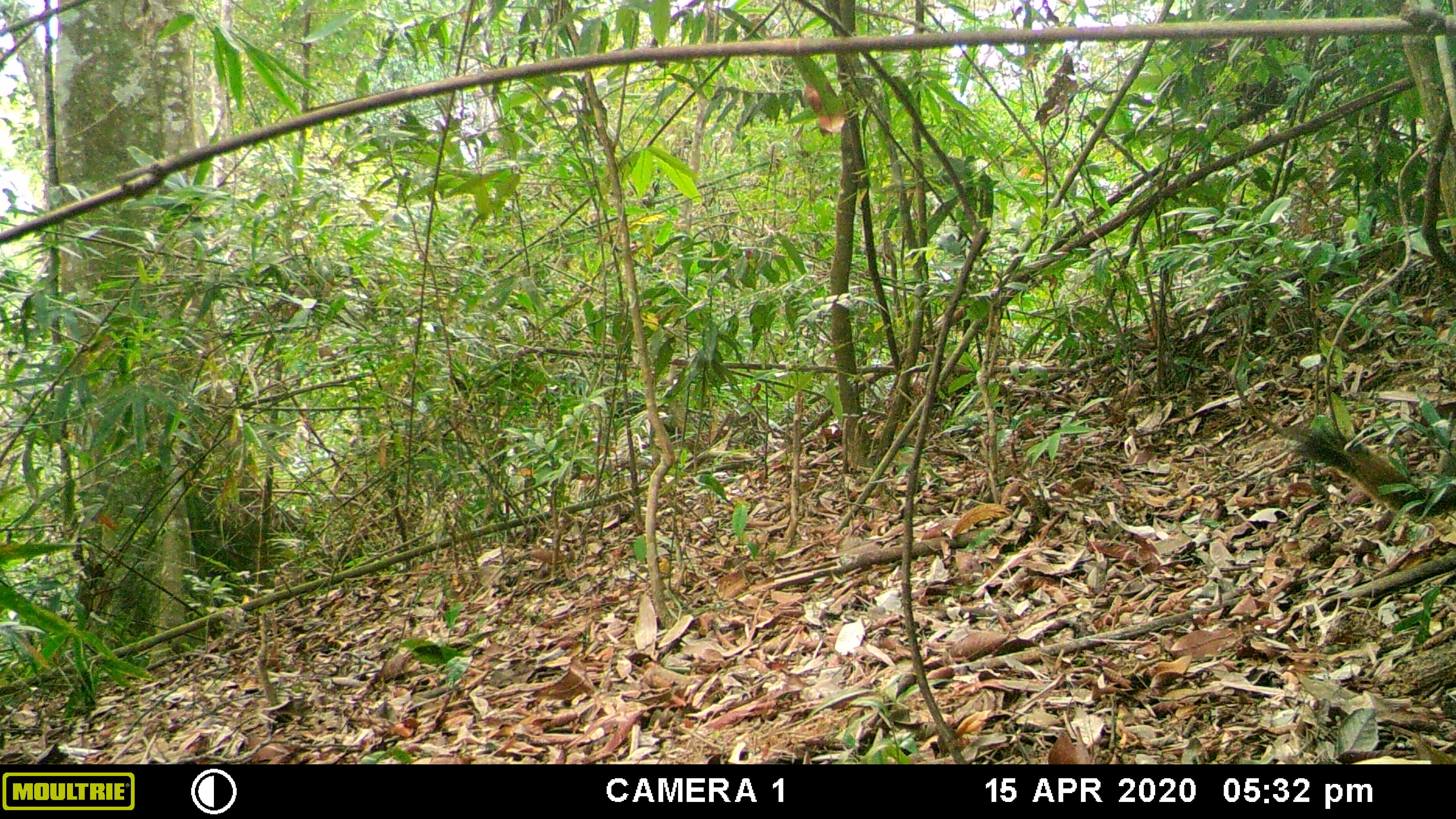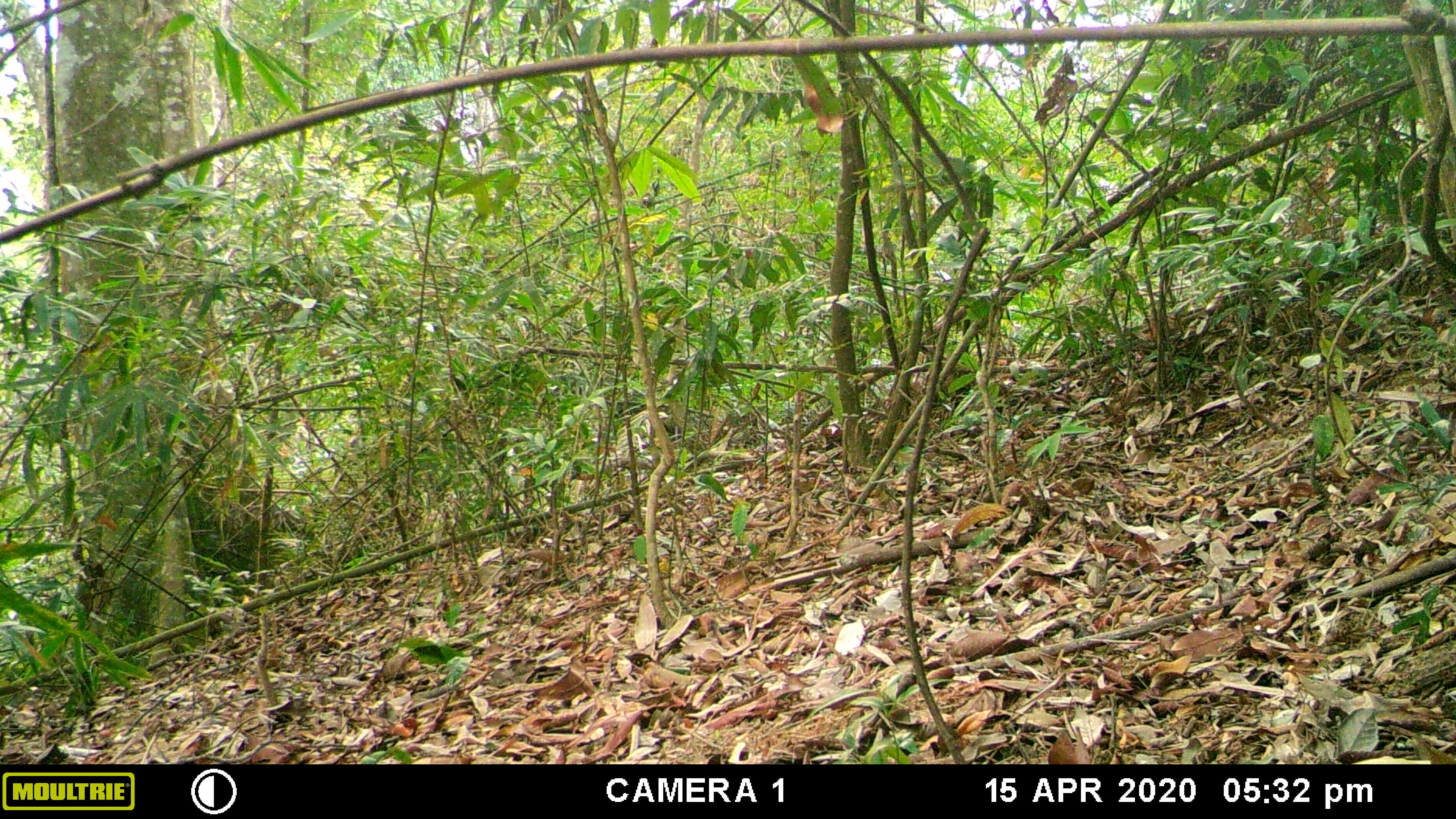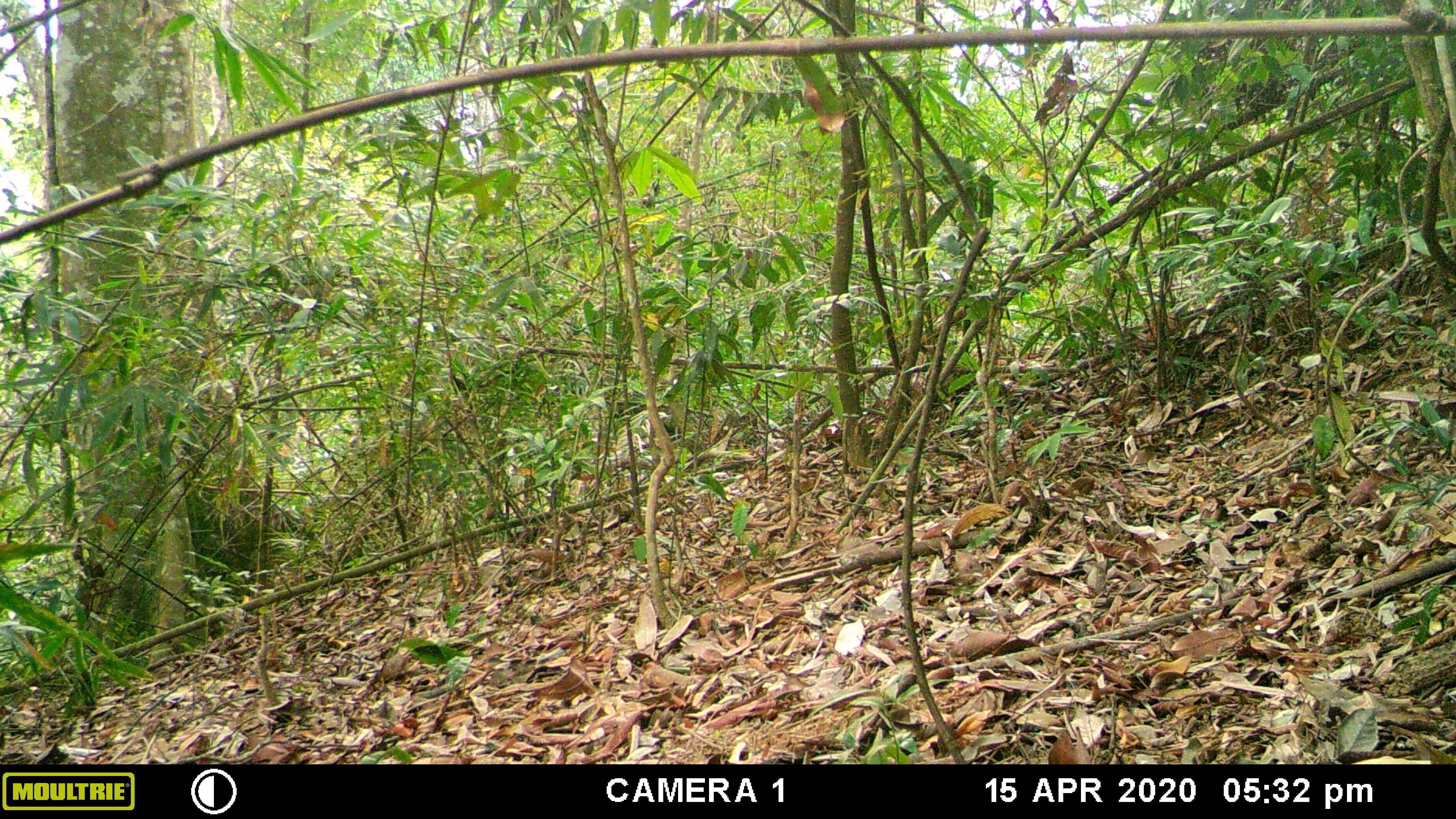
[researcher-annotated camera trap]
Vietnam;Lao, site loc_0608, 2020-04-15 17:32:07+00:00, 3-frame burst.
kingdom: Animalia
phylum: Chordata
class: Mammalia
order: Rodentia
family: Sciuridae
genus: Callosciurus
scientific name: Callosciurus erythraeus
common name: pallas's squirrel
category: pallass squirrel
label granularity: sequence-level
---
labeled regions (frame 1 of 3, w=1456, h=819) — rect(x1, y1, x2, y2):
pallass squirrel: rect(1292, 424, 1456, 519)